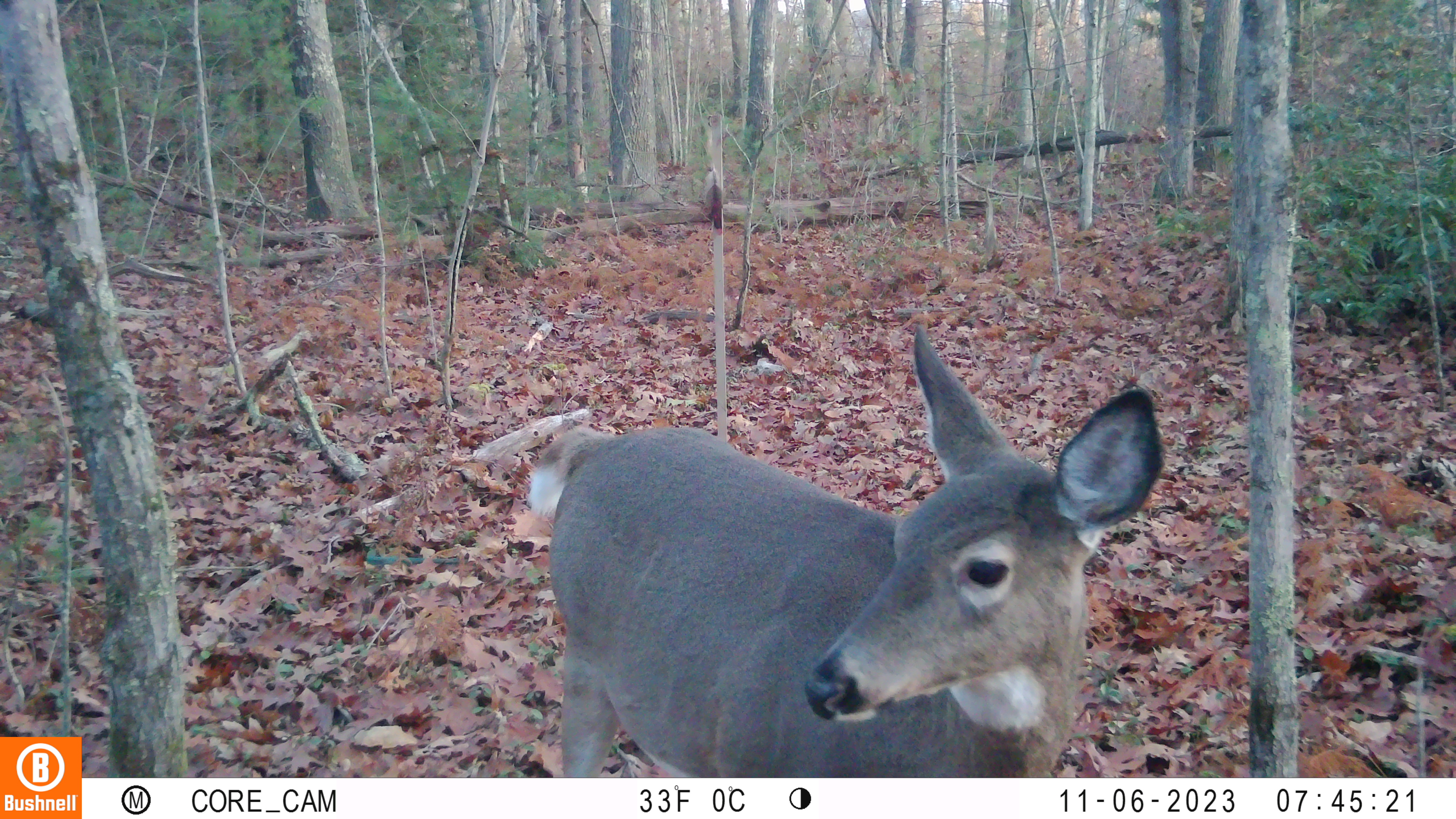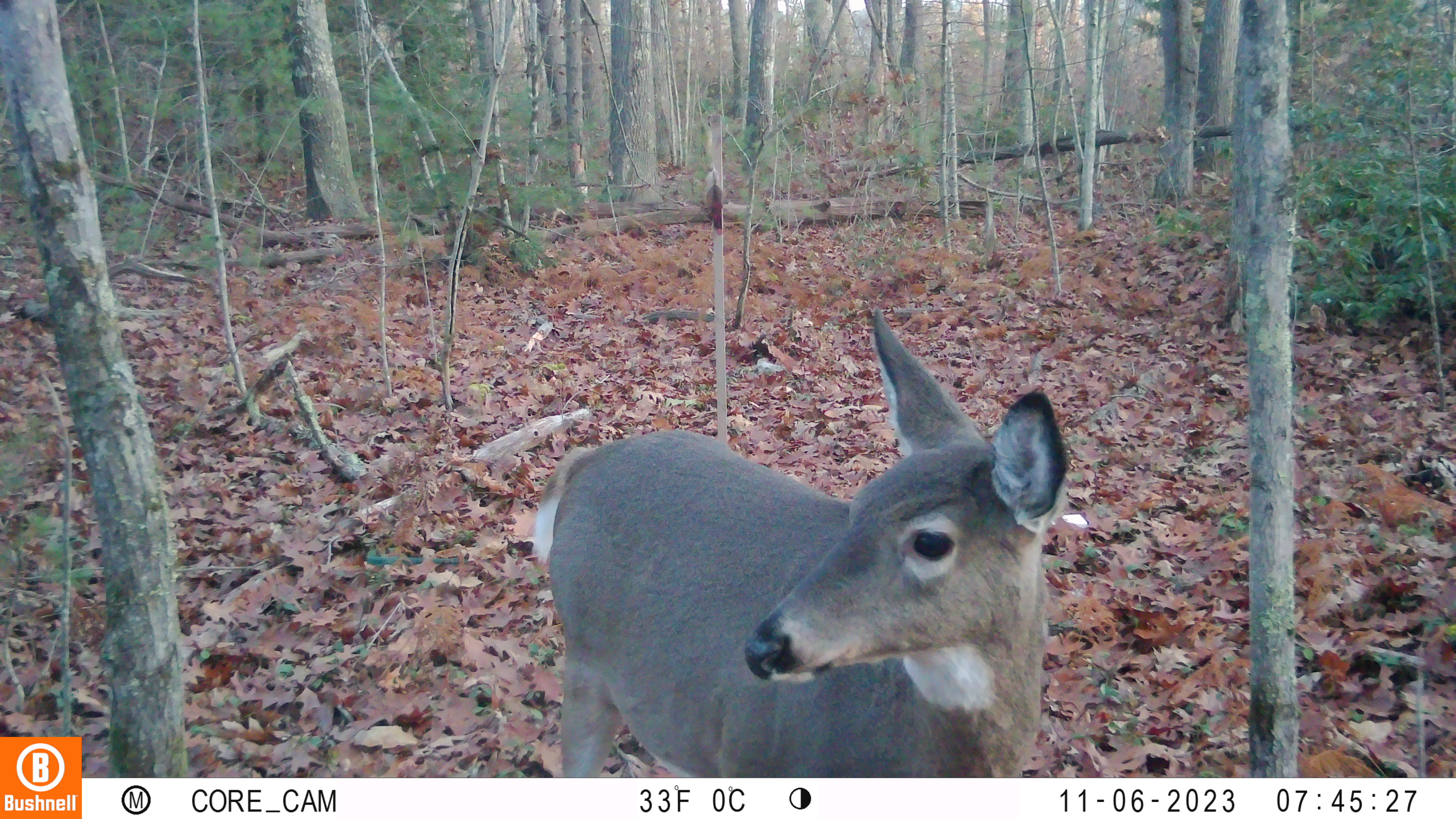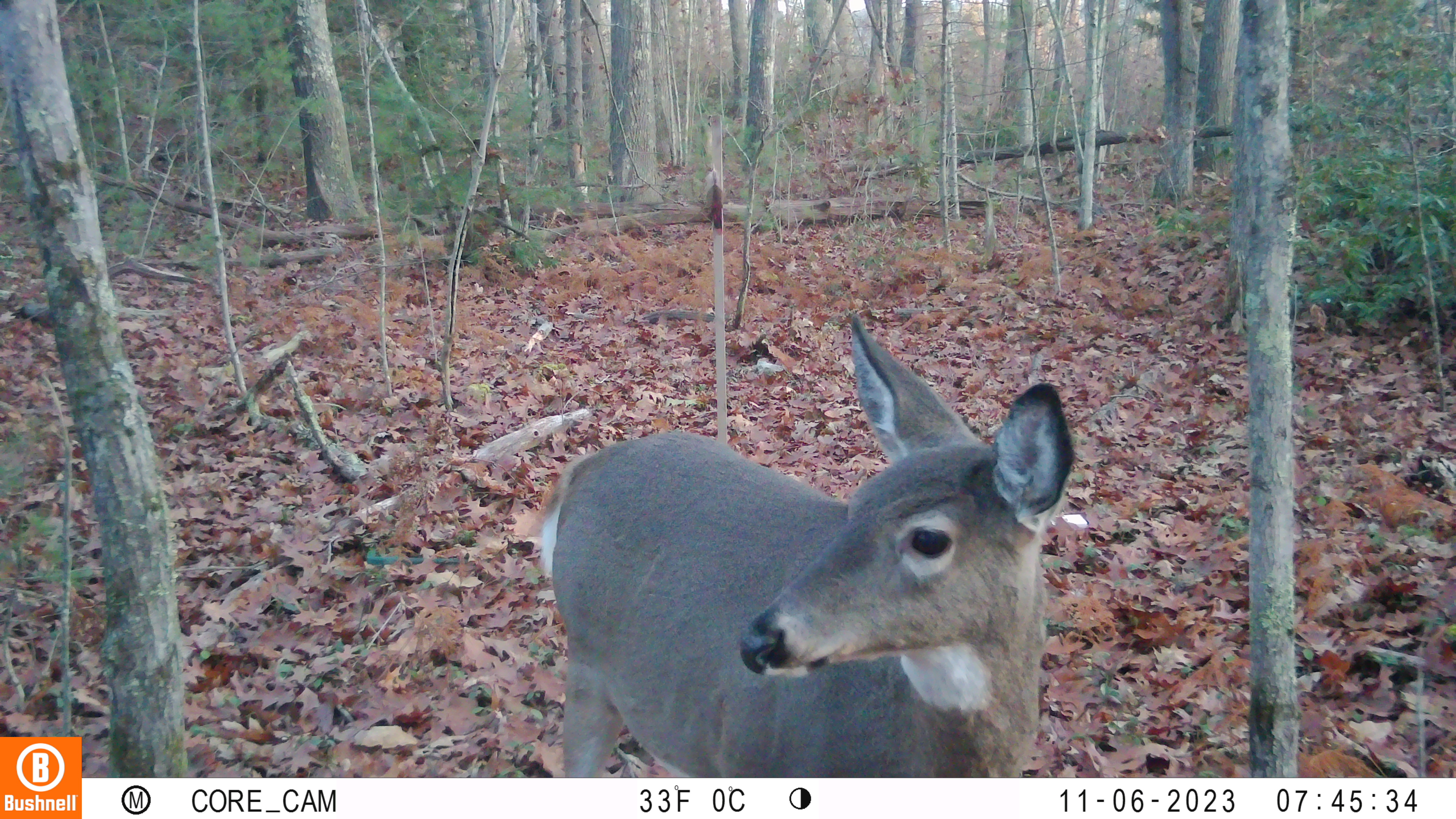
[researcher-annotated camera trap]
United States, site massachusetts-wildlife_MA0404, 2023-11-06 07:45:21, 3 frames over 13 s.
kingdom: Animalia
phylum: Chordata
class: Mammalia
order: Artiodactyla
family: Cervidae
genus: Odocoileus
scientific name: Odocoileus virginianus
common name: white-tailed deer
White-tailed deer (Odocoileus virginianus).